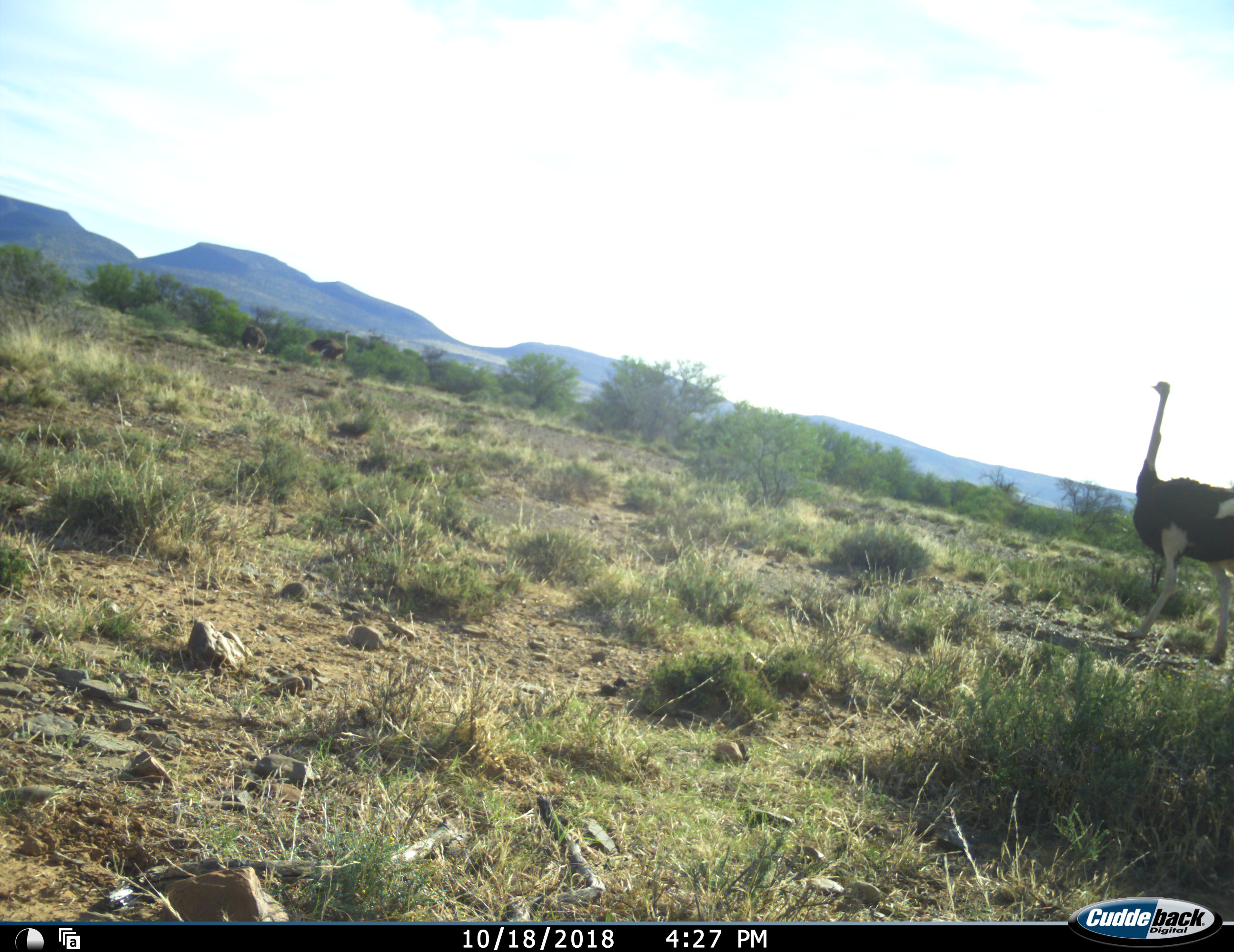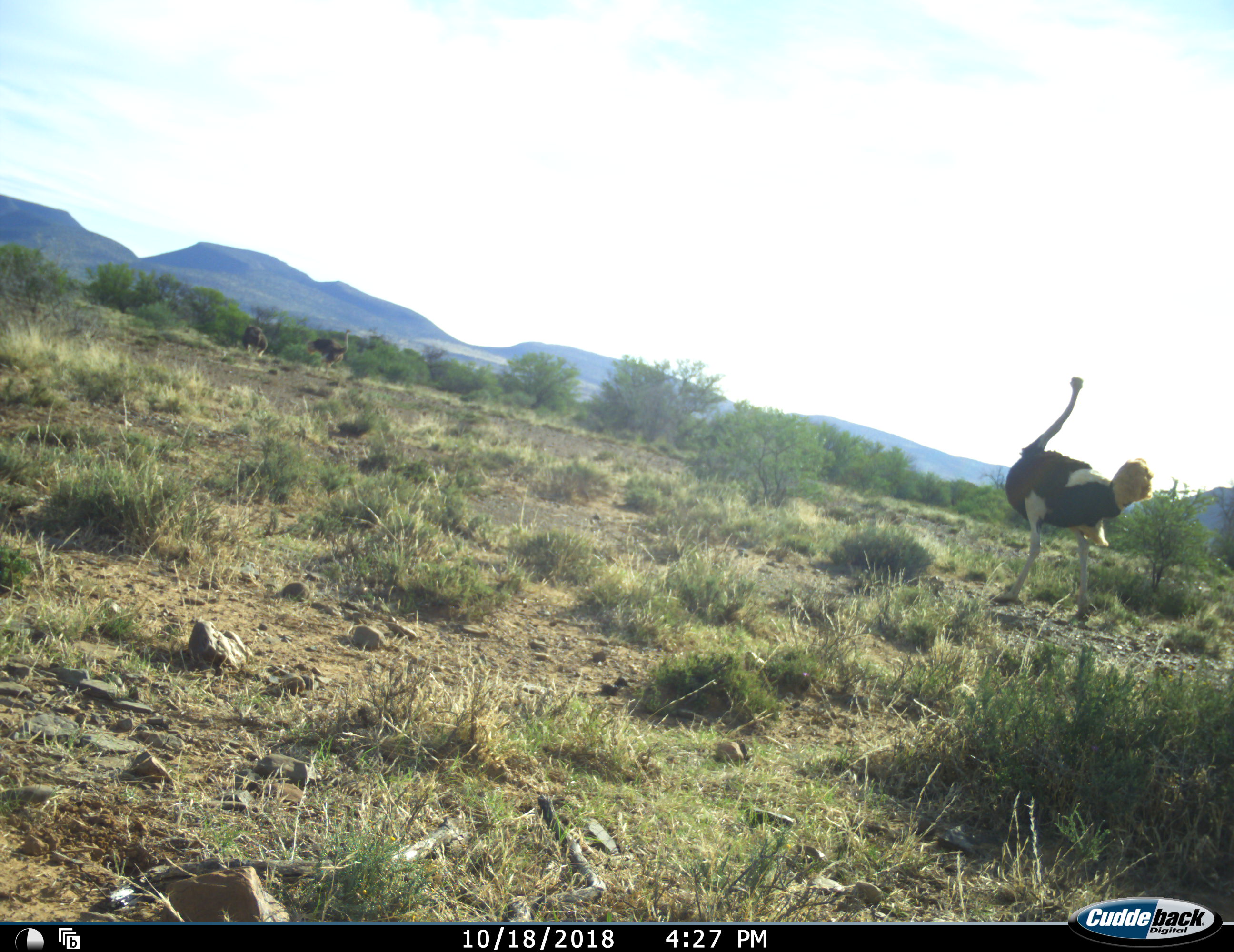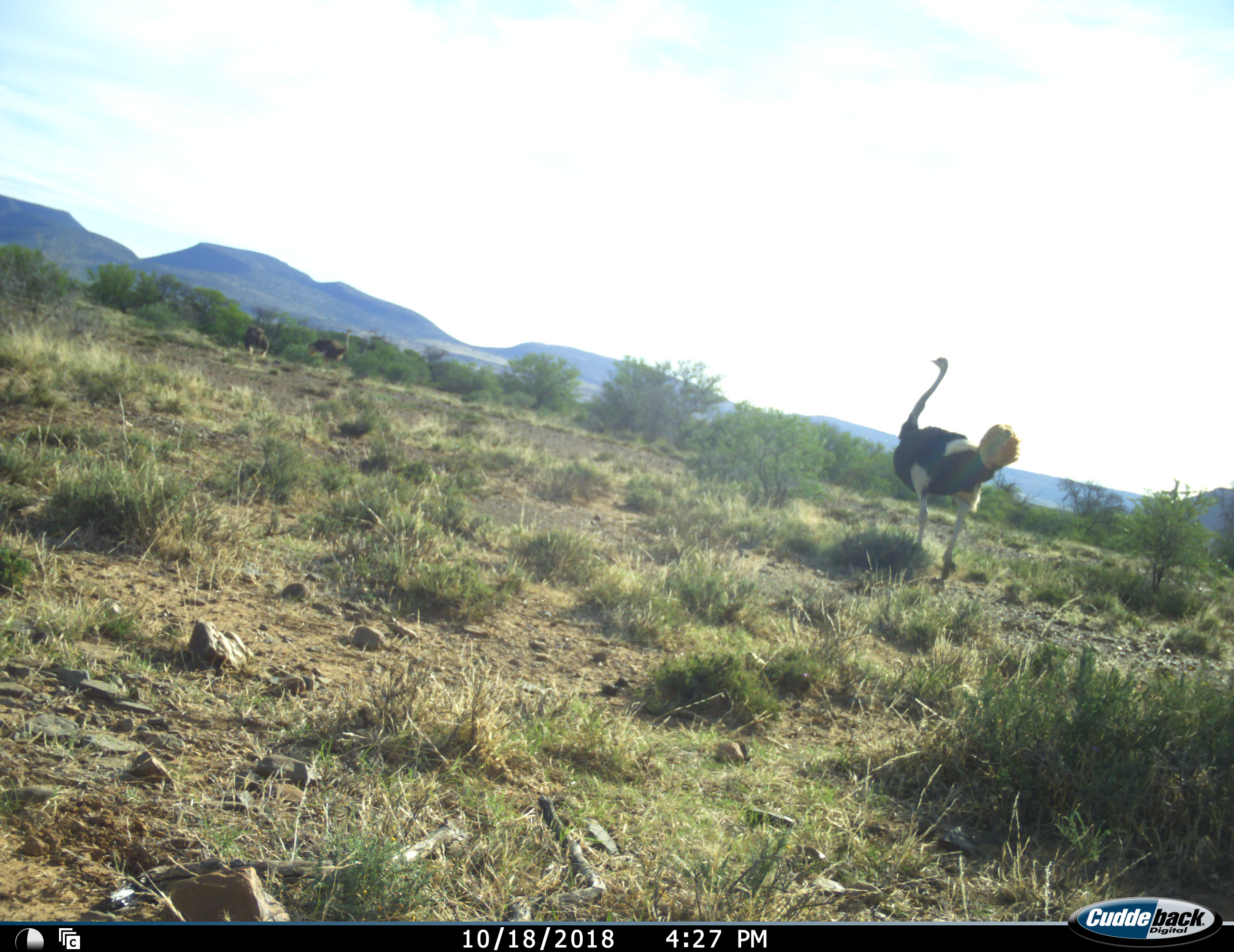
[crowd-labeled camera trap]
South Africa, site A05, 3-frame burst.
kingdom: Animalia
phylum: Chordata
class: Aves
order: Struthioniformes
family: Struthionidae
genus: Struthio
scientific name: Struthio camelus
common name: ostrich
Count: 1.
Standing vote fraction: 33%.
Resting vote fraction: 0%.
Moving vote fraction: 78%.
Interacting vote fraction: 0%.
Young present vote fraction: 0%.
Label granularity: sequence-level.